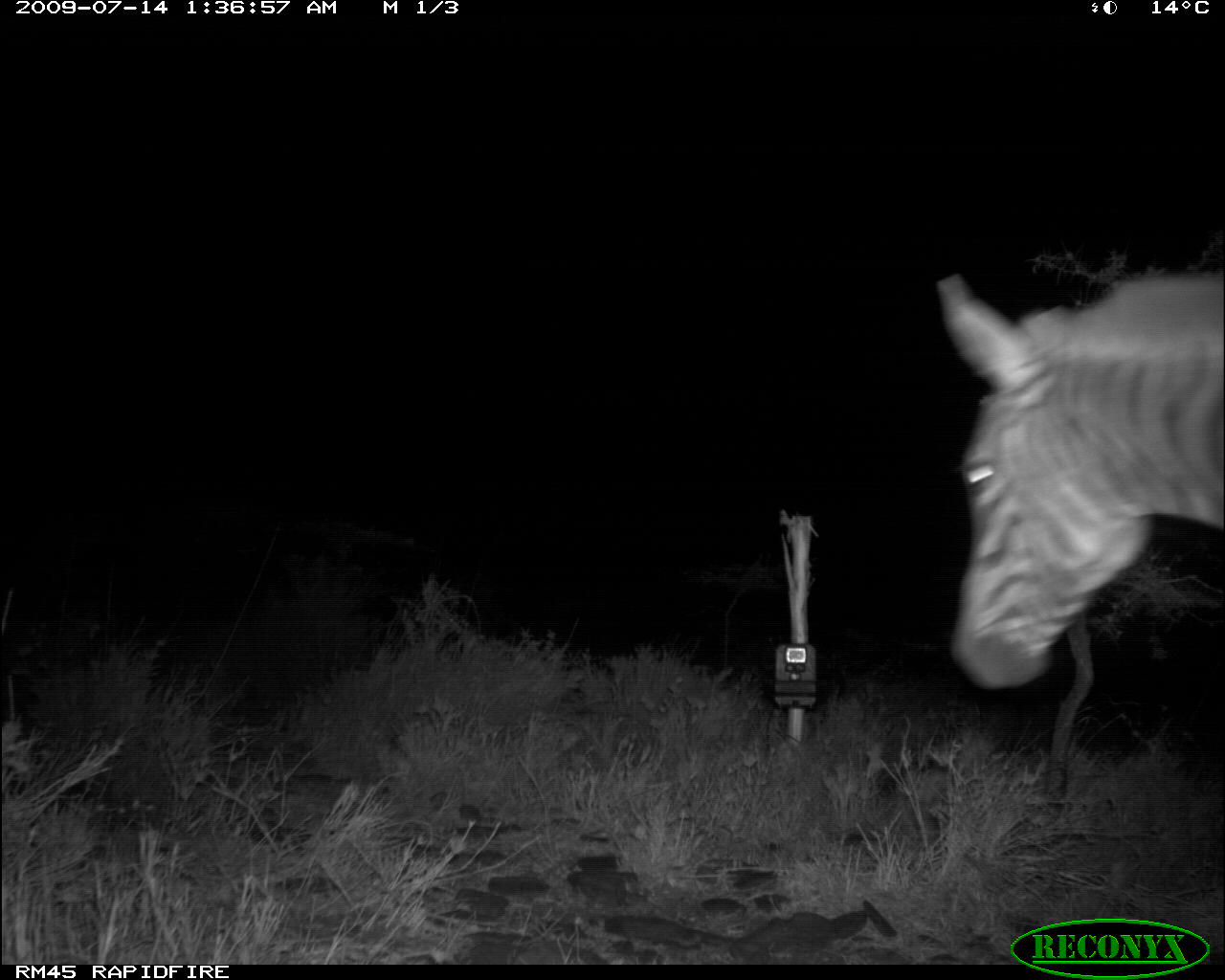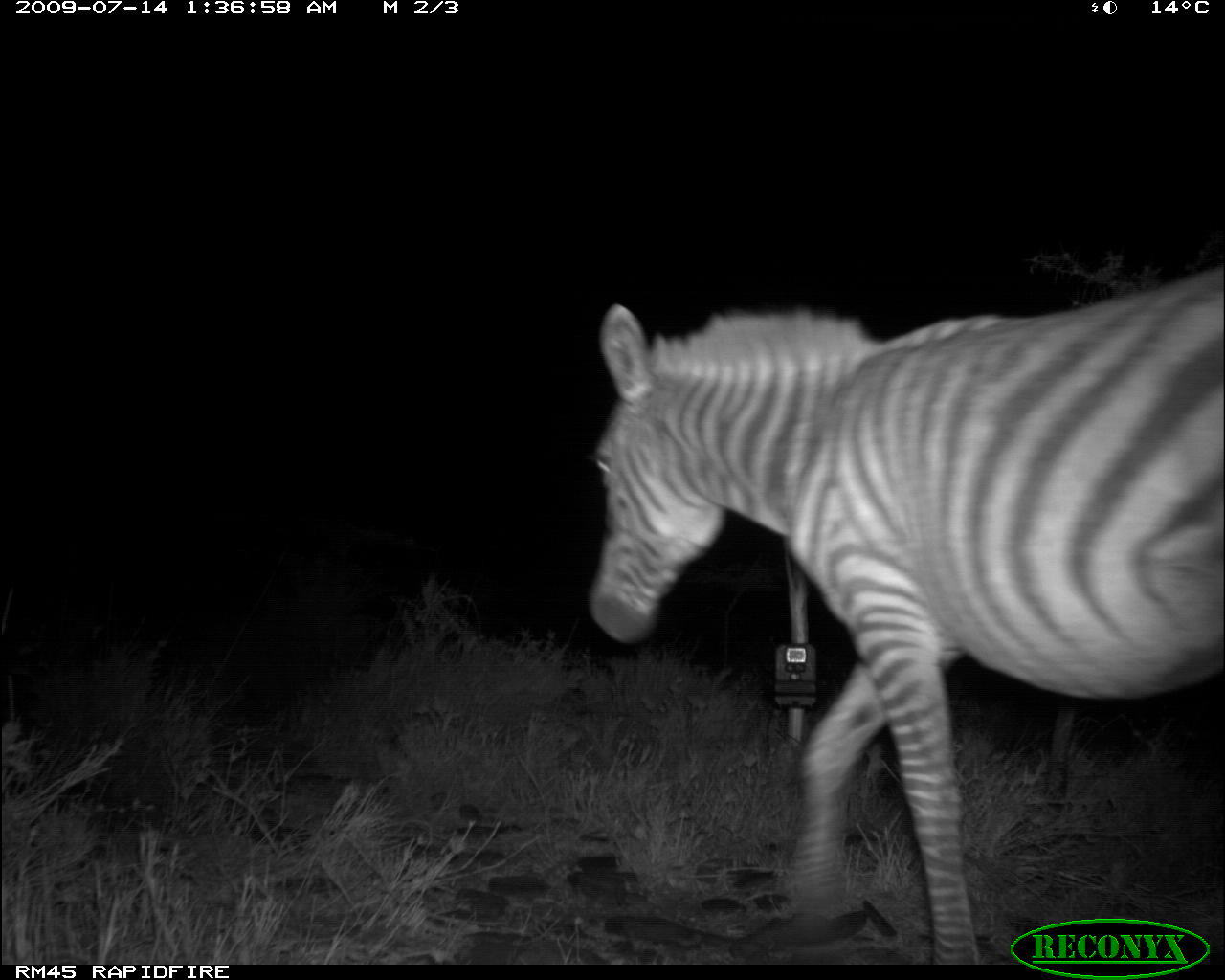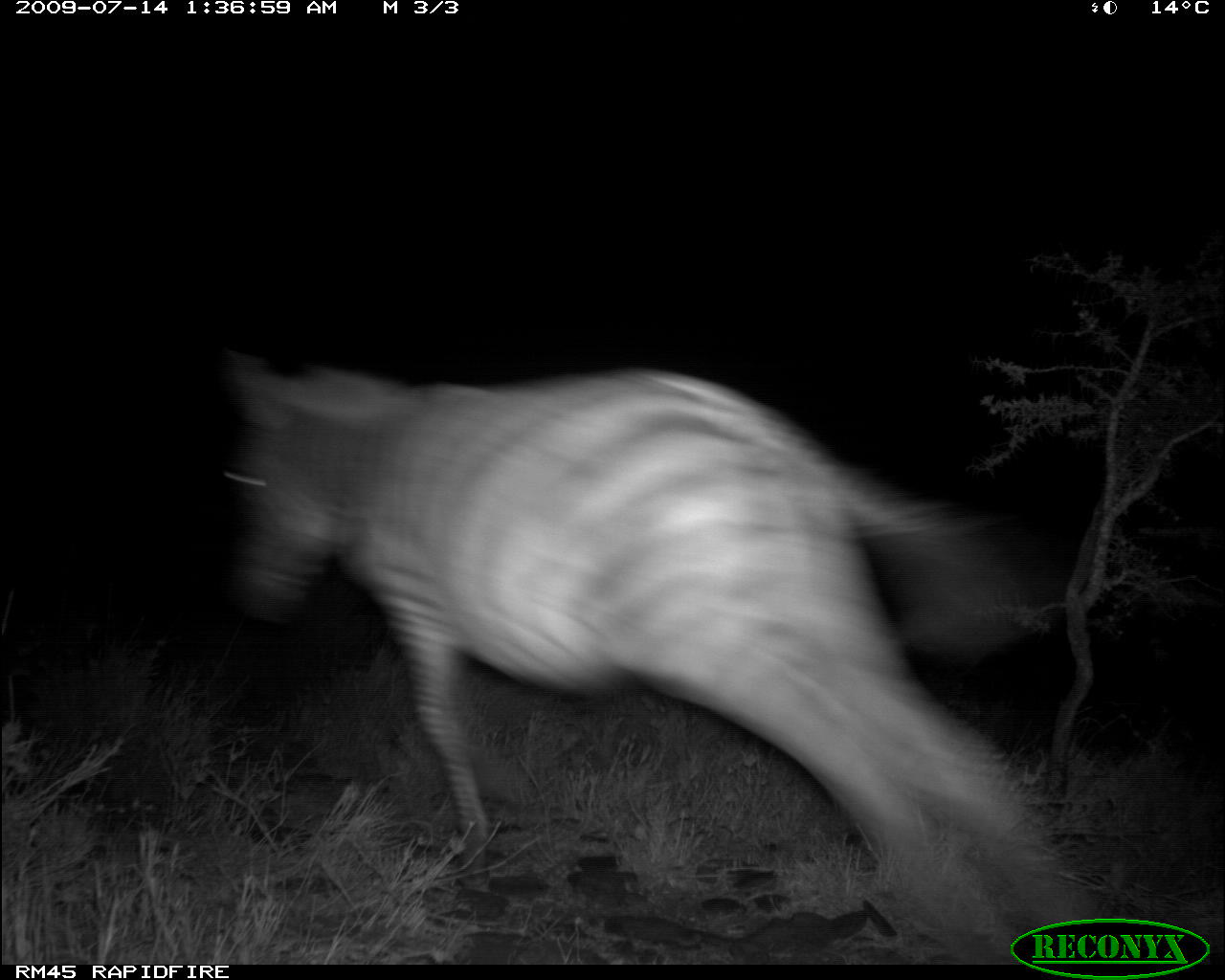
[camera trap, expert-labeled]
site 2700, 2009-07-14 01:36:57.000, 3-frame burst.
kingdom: Animalia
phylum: Chordata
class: Mammalia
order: Perissodactyla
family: Equidae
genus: Equus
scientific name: Equus quagga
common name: plains zebra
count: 1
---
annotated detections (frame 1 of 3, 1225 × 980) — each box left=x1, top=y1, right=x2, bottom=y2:
equus quagga: left=935, top=272, right=1223, bottom=694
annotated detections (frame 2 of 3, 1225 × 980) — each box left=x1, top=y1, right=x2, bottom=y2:
equus quagga: left=588, top=261, right=1225, bottom=968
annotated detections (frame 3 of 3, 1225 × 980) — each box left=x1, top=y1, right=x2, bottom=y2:
equus quagga: left=229, top=362, right=1094, bottom=964